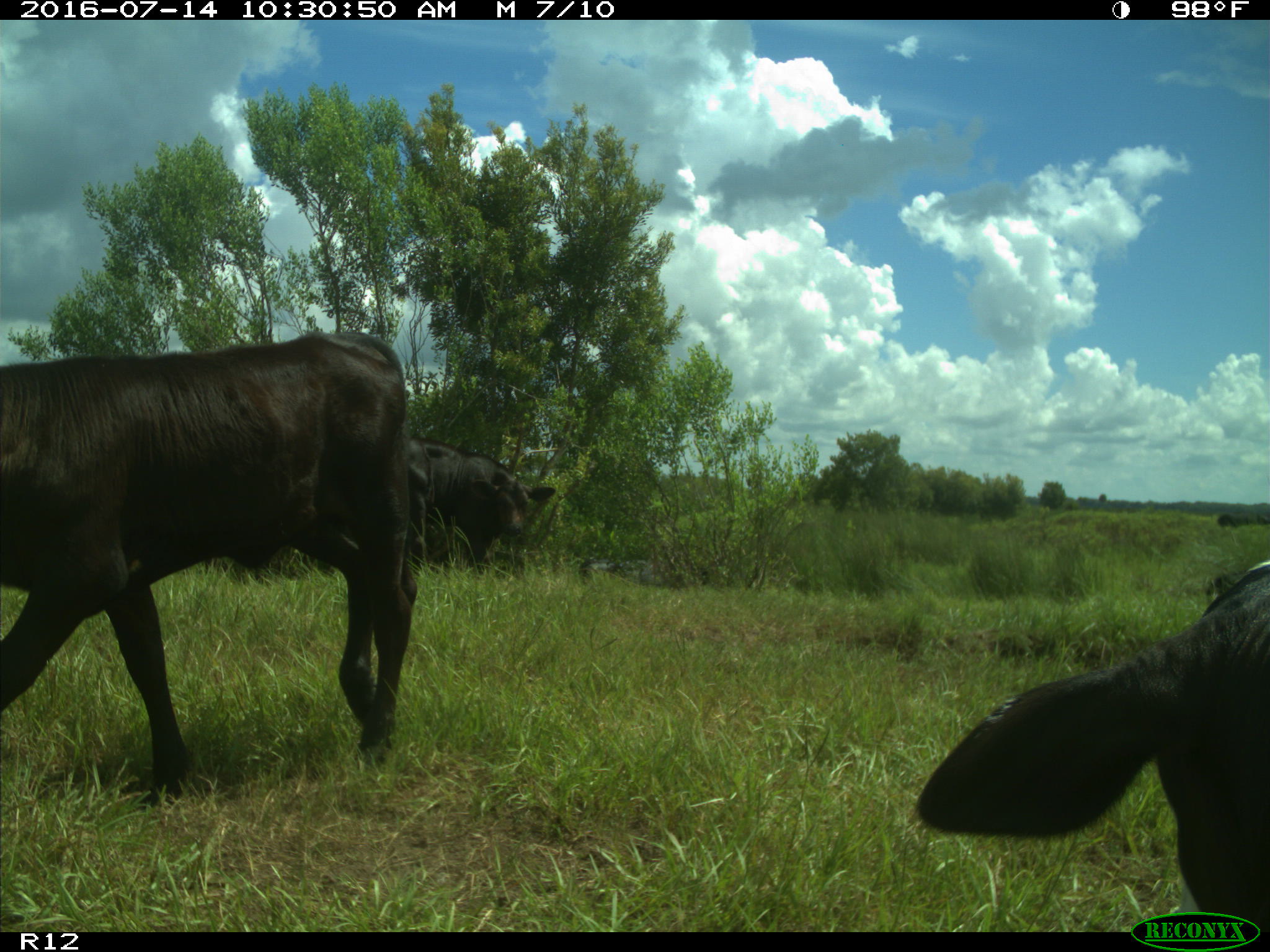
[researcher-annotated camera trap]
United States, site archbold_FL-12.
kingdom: Animalia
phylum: Chordata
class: Mammalia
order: Artiodactyla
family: Bovidae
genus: Bos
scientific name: Bos taurus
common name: domestic cow